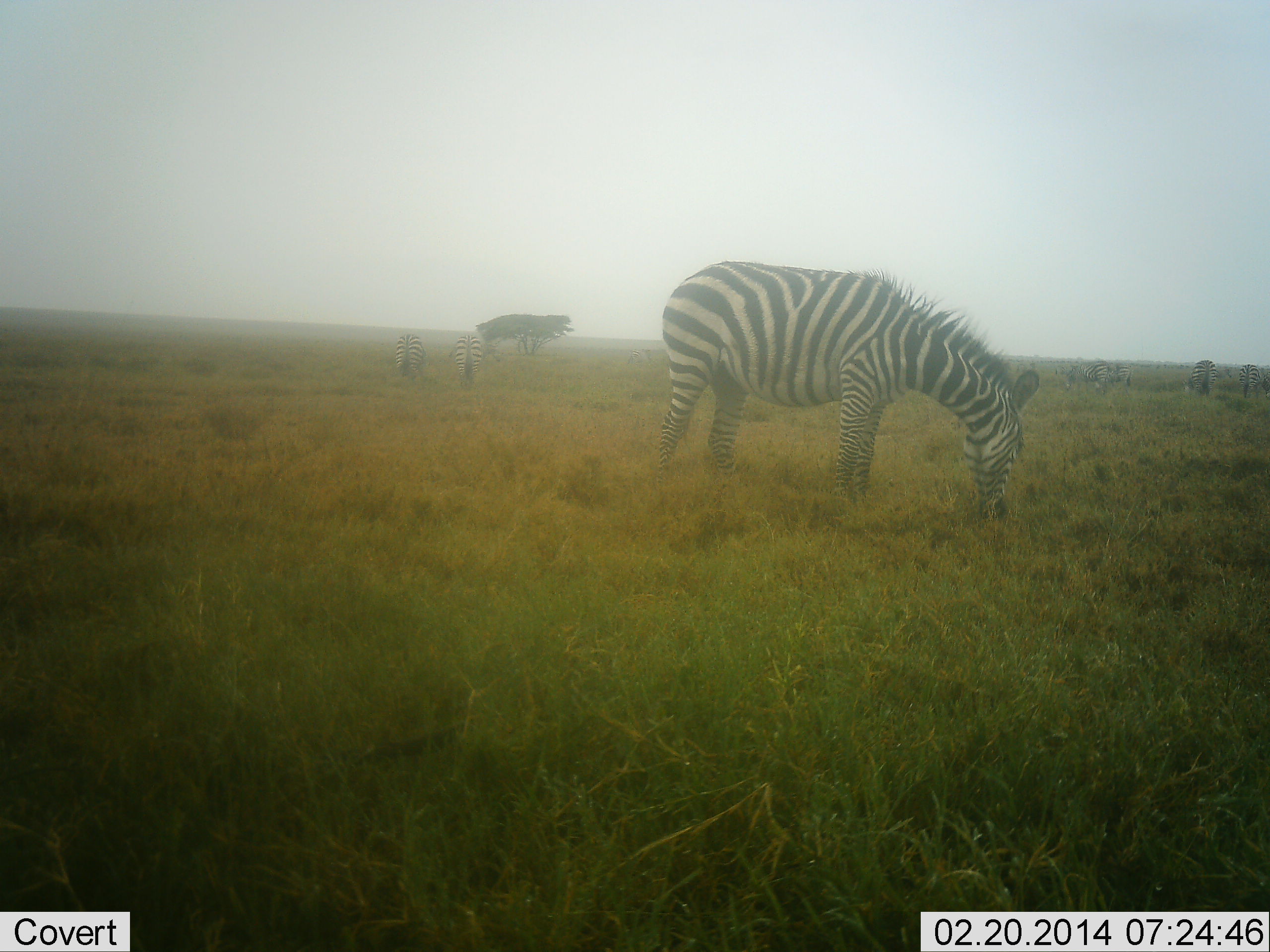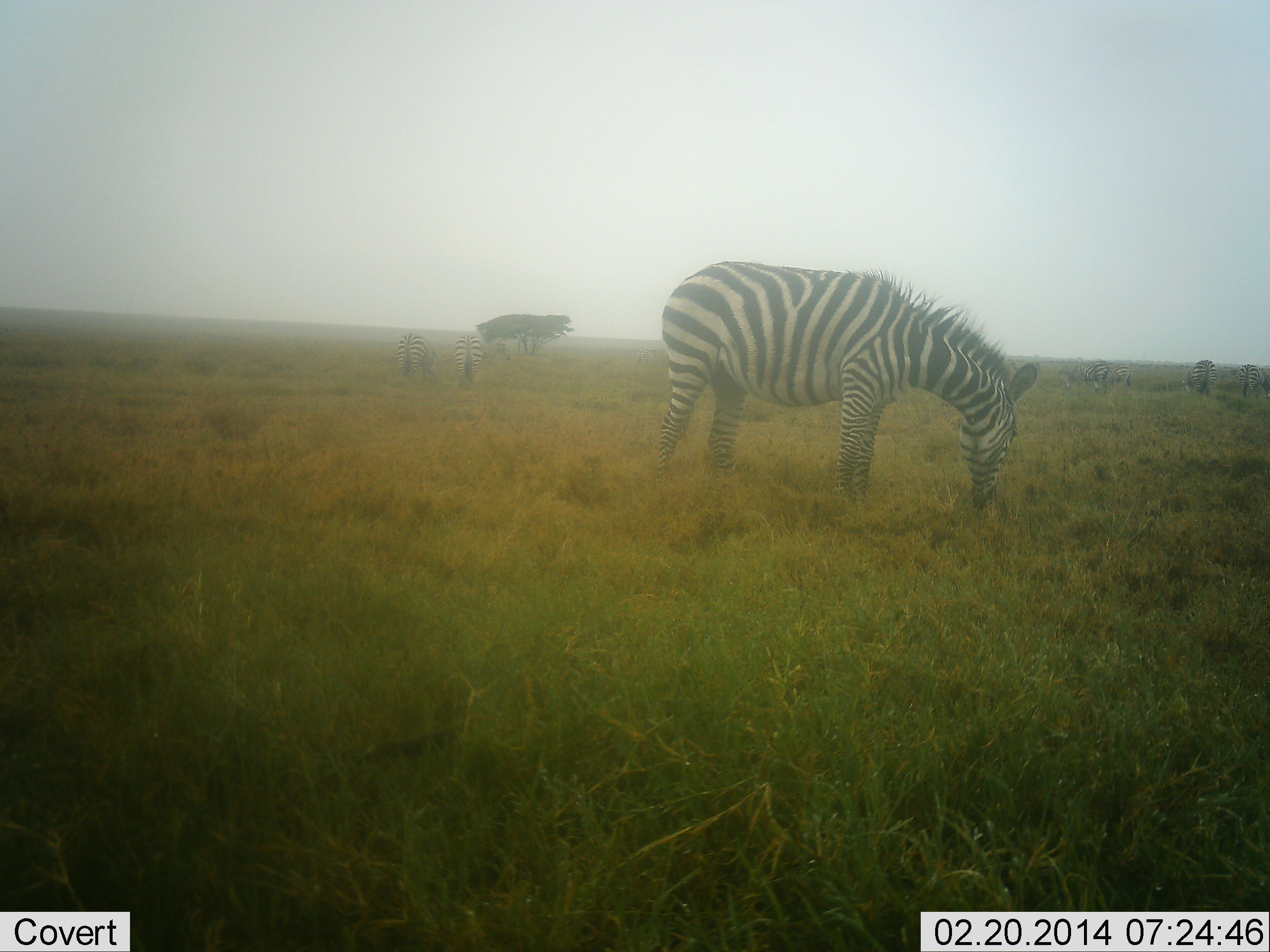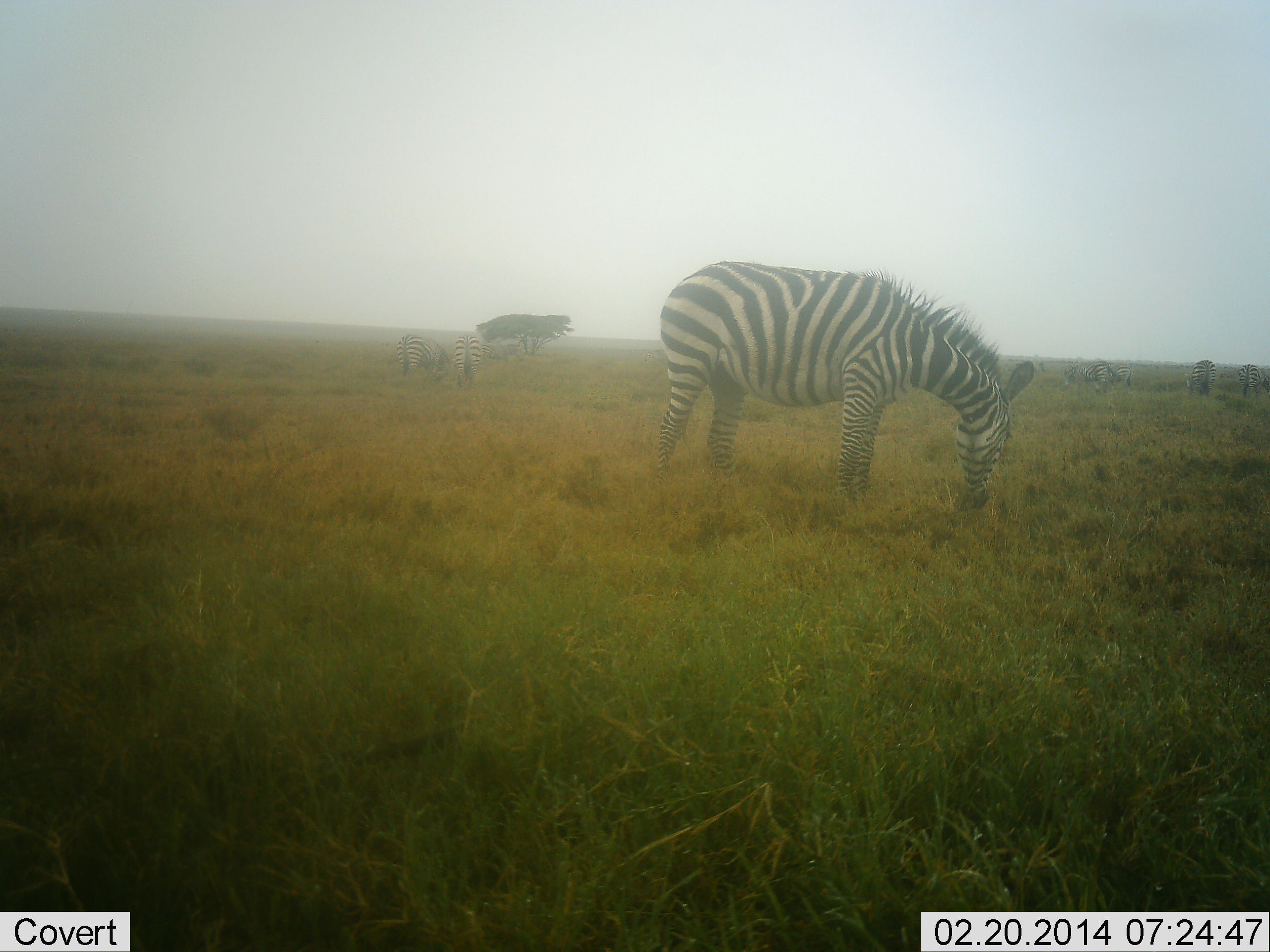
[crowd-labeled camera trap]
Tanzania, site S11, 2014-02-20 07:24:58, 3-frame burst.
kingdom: Animalia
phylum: Chordata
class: Mammalia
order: Perissodactyla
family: Equidae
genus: Equus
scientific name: Equus quagga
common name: plains zebra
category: zebra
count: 6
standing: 50%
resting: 0%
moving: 0%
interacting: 0%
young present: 0%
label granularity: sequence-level